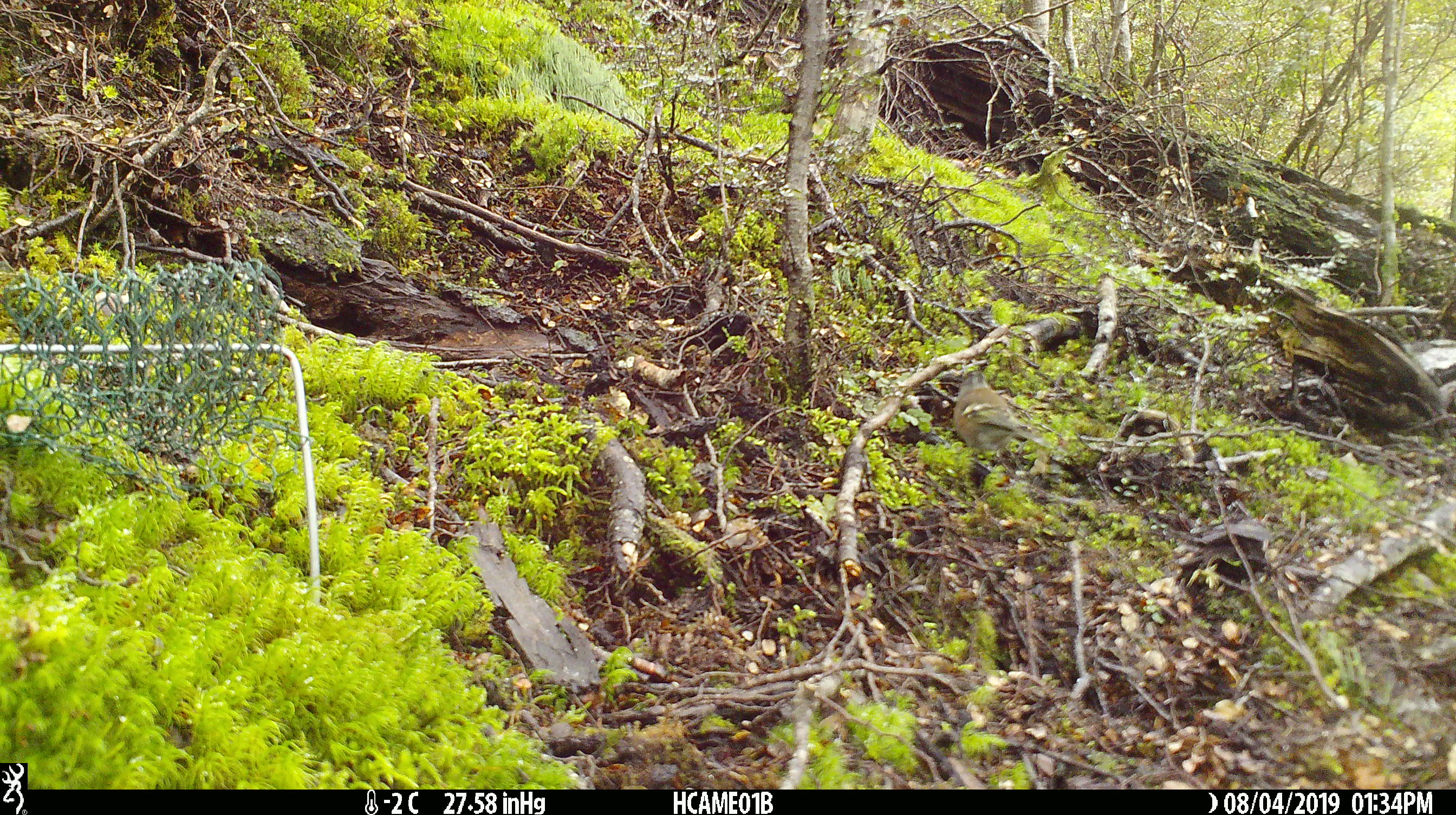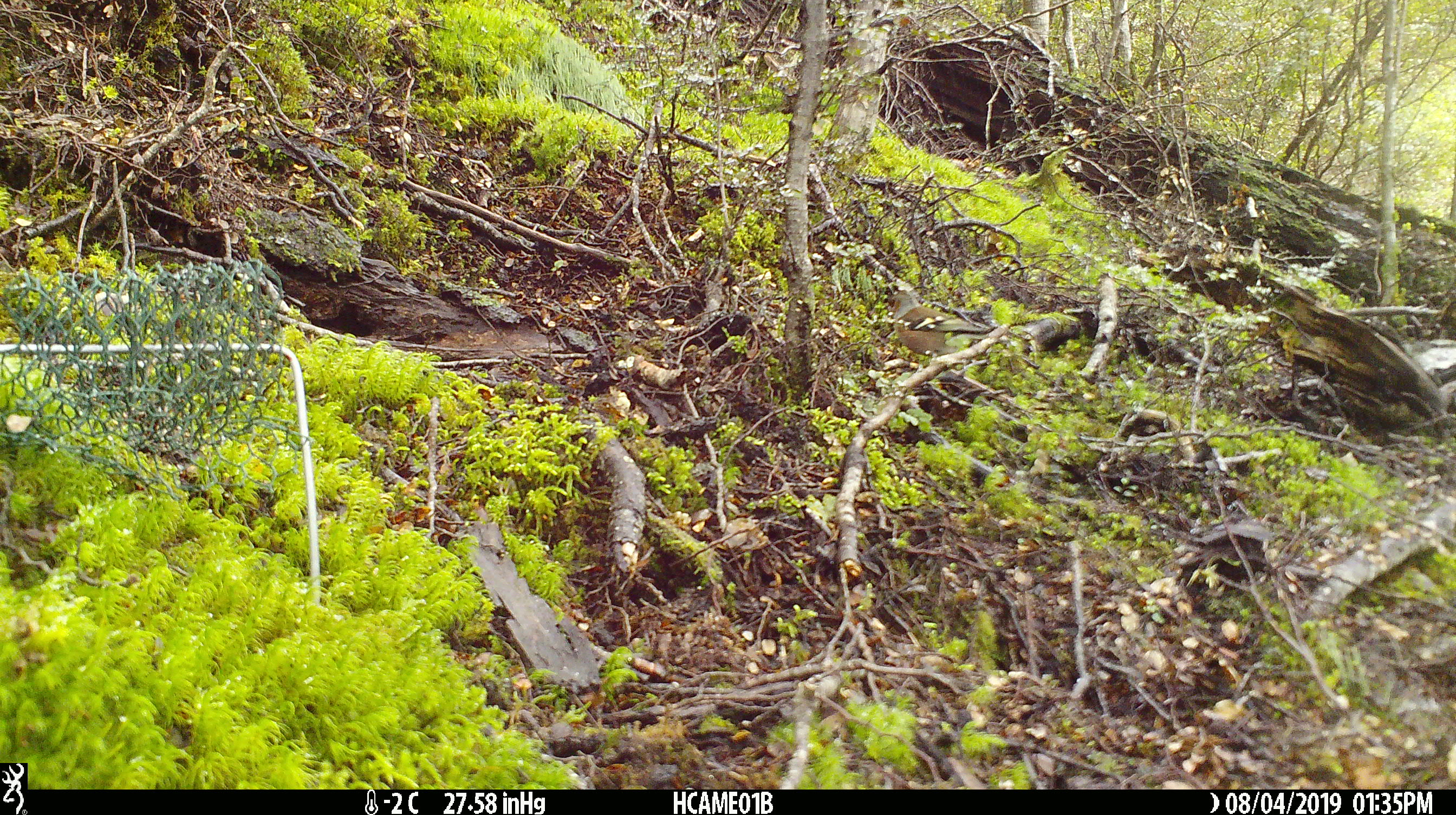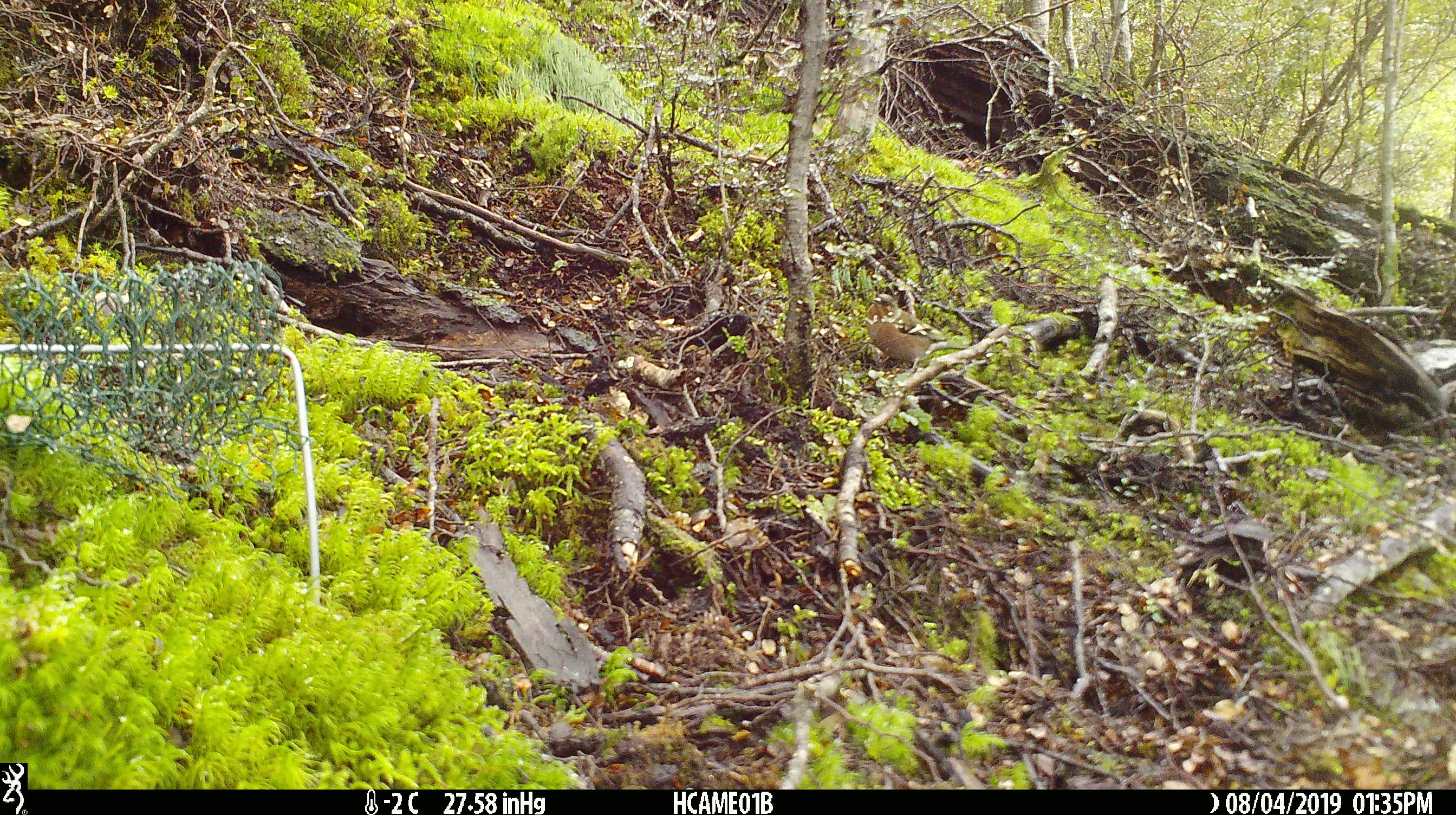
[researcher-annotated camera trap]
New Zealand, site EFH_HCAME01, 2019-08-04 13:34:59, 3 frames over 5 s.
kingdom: Animalia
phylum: Chordata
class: Aves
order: Passeriformes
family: Fringillidae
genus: Fringilla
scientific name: Fringilla coelebs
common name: common chaffinch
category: chaffinch